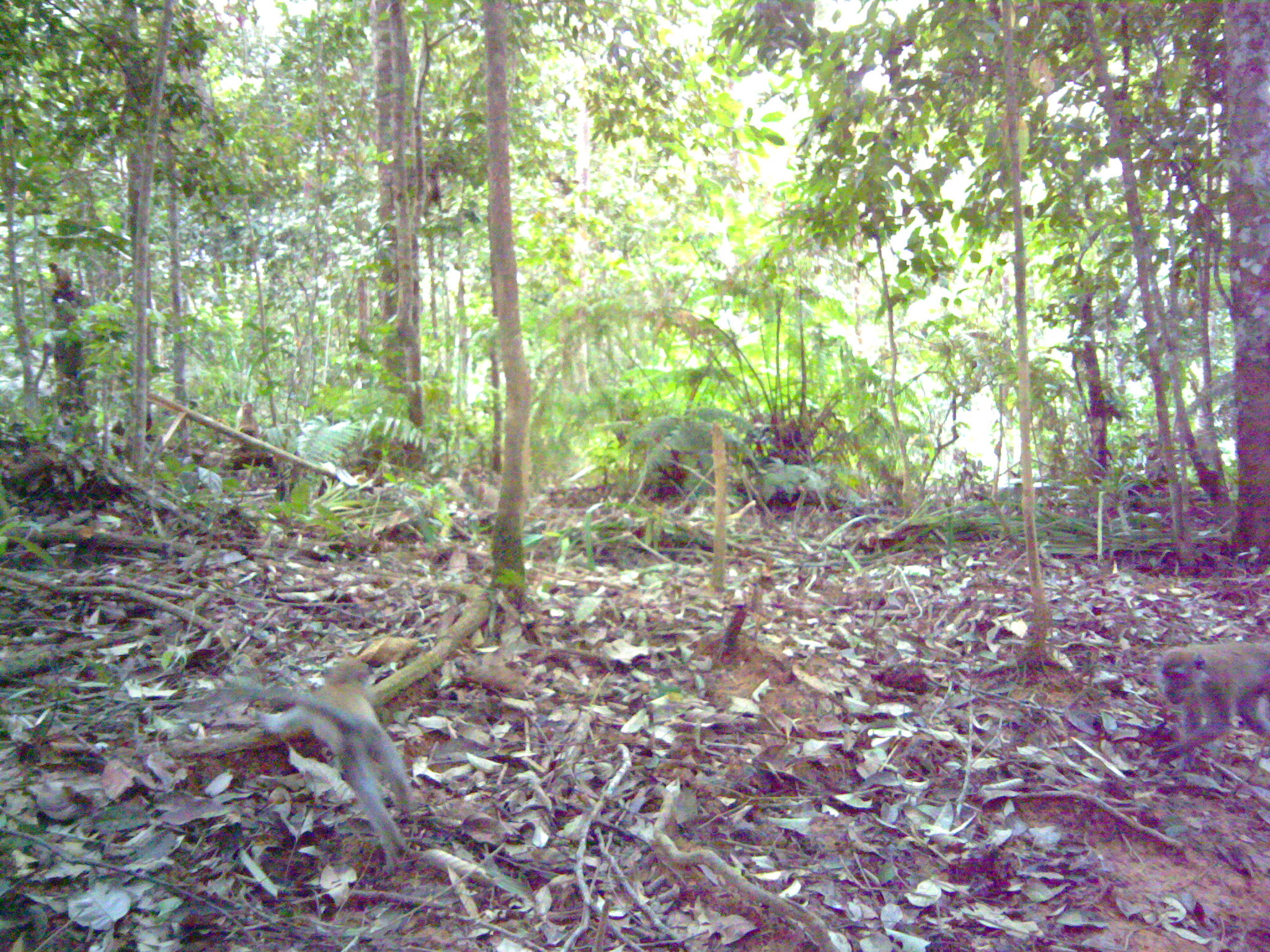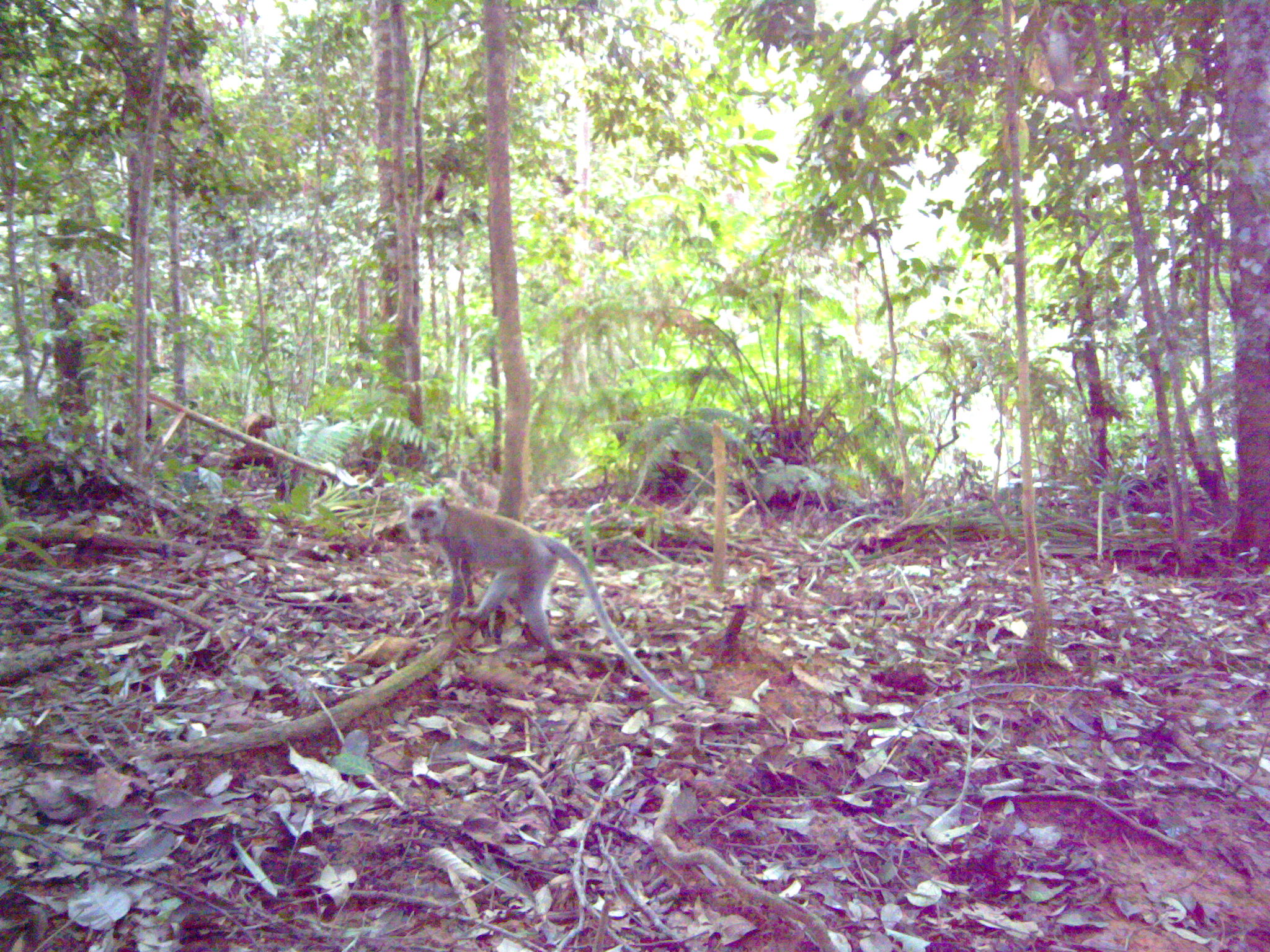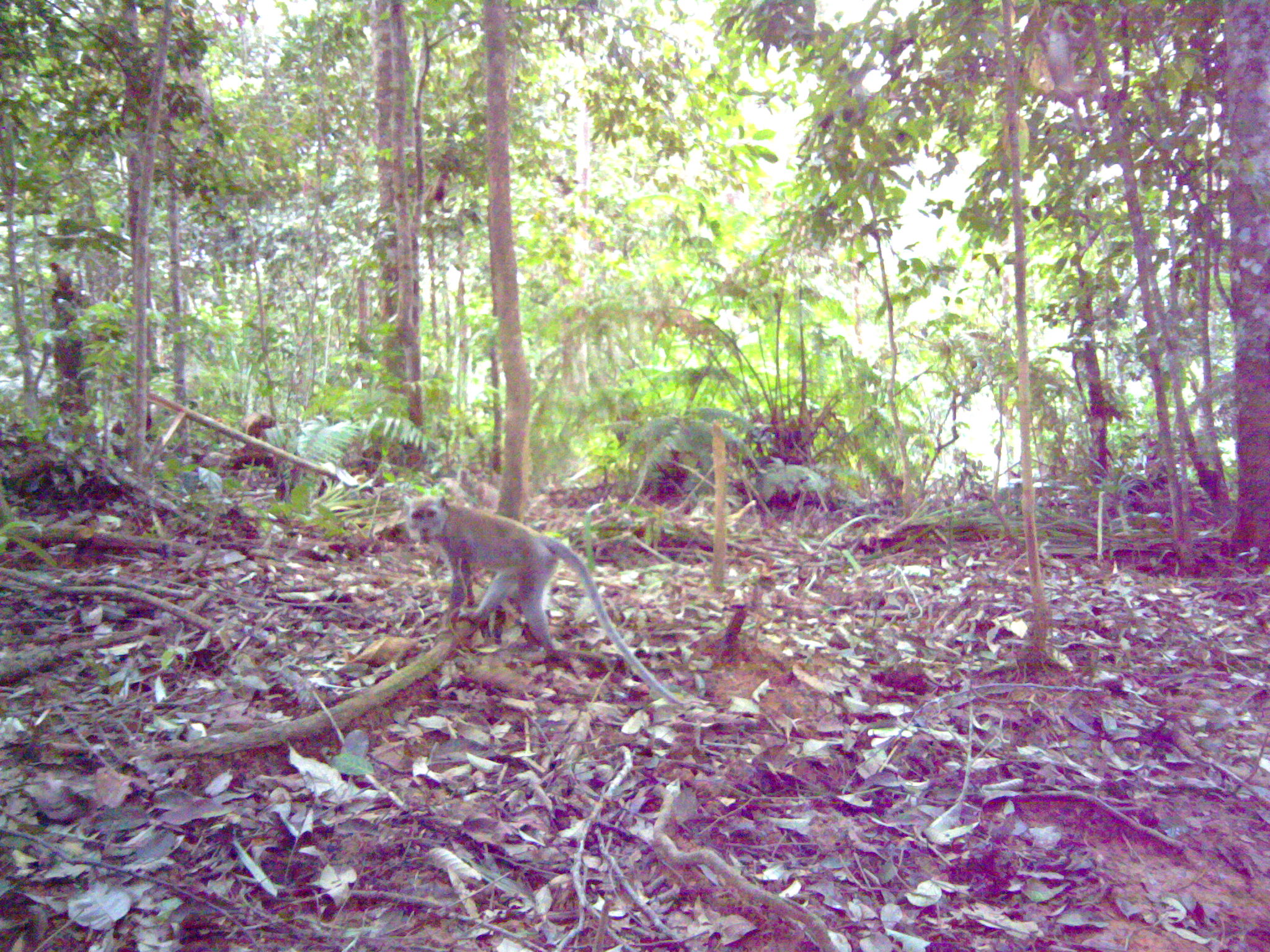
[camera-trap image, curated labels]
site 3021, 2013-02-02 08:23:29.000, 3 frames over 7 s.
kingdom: Animalia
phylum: Chordata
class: Mammalia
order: Primates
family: Cercopithecidae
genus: Macaca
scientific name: Macaca nemestrina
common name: southern pig-tailed macaque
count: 3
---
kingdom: Animalia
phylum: Chordata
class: Mammalia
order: Primates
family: Cercopithecidae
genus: Macaca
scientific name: Macaca fascicularis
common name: crab-eating macaque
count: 1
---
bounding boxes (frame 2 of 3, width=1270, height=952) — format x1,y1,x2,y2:
macaca fascicularis: 402,493,682,707; 1024,3,1102,135; 239,411,275,441; 49,262,74,299; 433,173,450,202